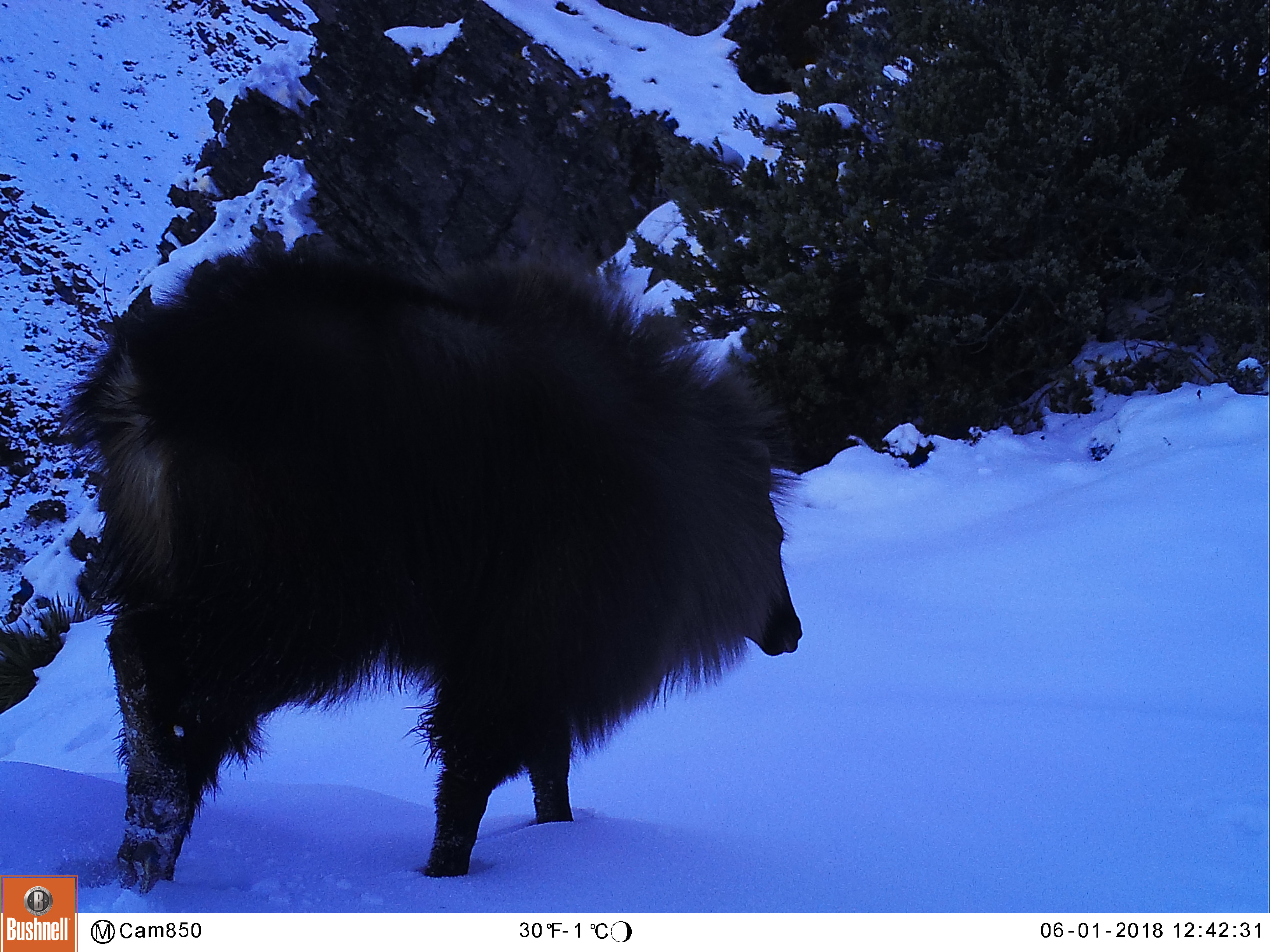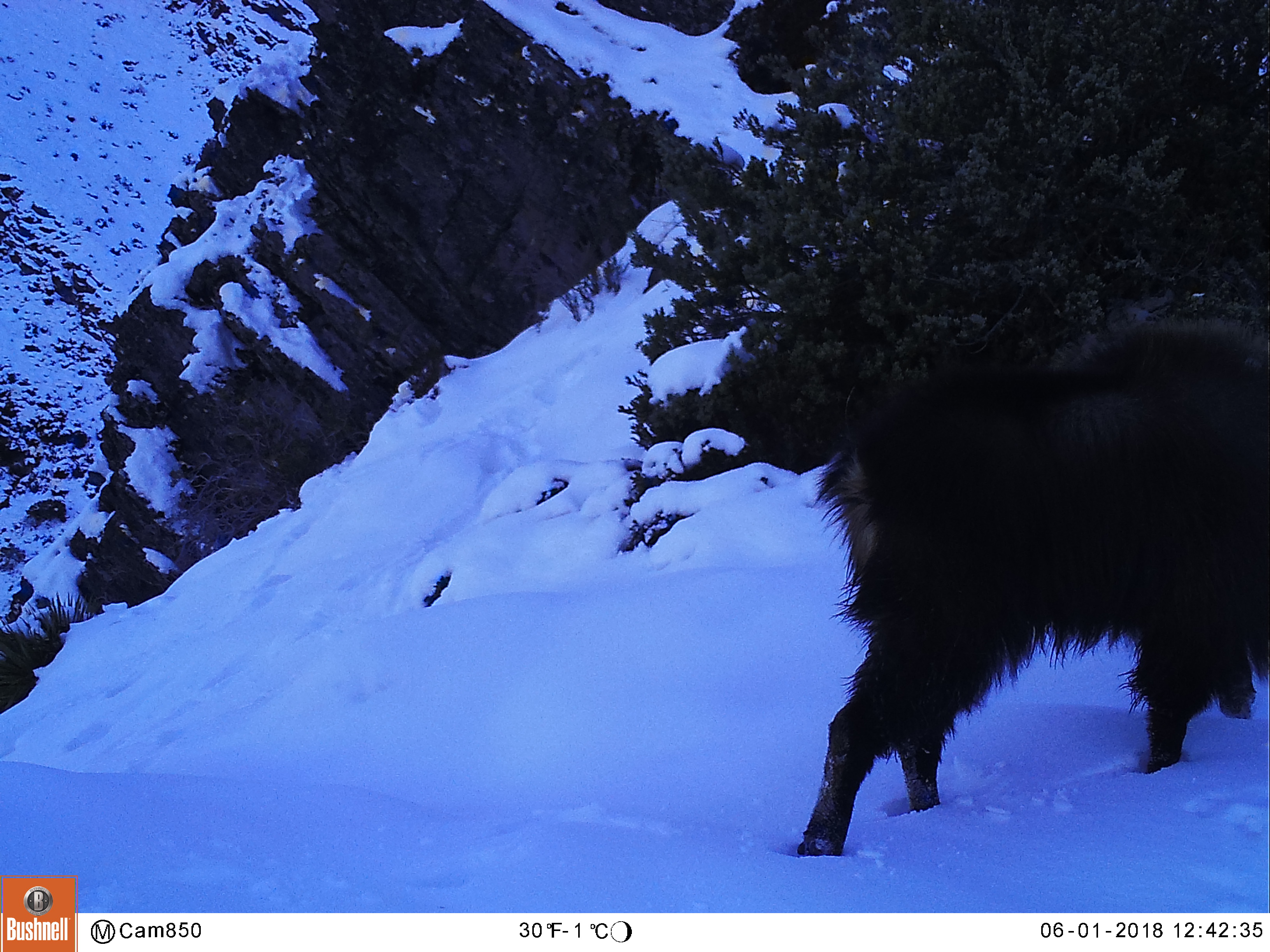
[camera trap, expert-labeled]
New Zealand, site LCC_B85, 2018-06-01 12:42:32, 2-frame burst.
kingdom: Animalia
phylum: Chordata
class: Mammalia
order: Artiodactyla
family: Bovidae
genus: Nilgiritragus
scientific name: Nilgiritragus hylocrius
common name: tahr